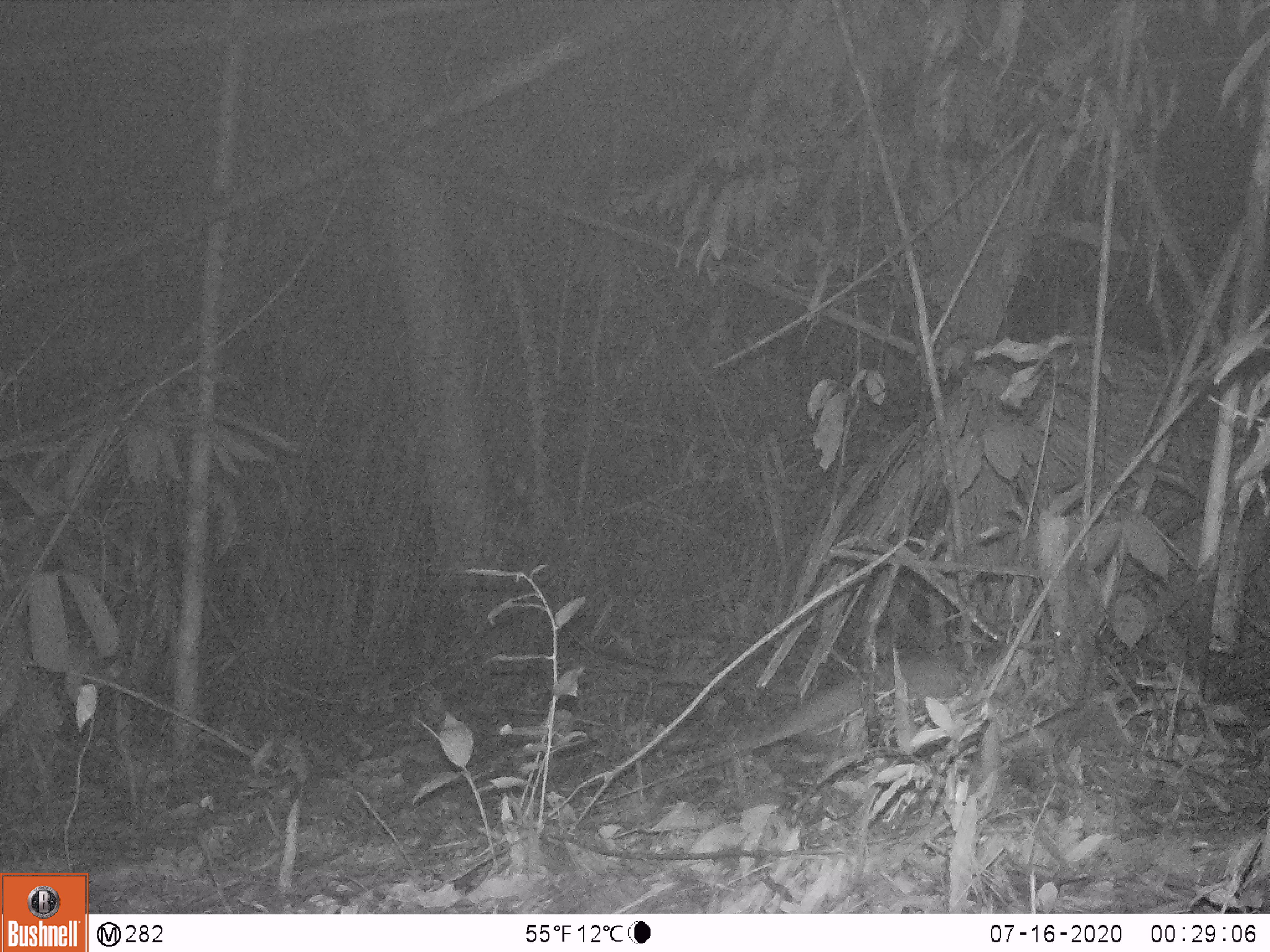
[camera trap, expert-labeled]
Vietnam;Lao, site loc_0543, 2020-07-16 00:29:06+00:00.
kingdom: Animalia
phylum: Chordata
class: Mammalia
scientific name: Mammalia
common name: mammal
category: unidentified small mammal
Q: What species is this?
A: Unidentified small mammal (mammal) (Mammalia).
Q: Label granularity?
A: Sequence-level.